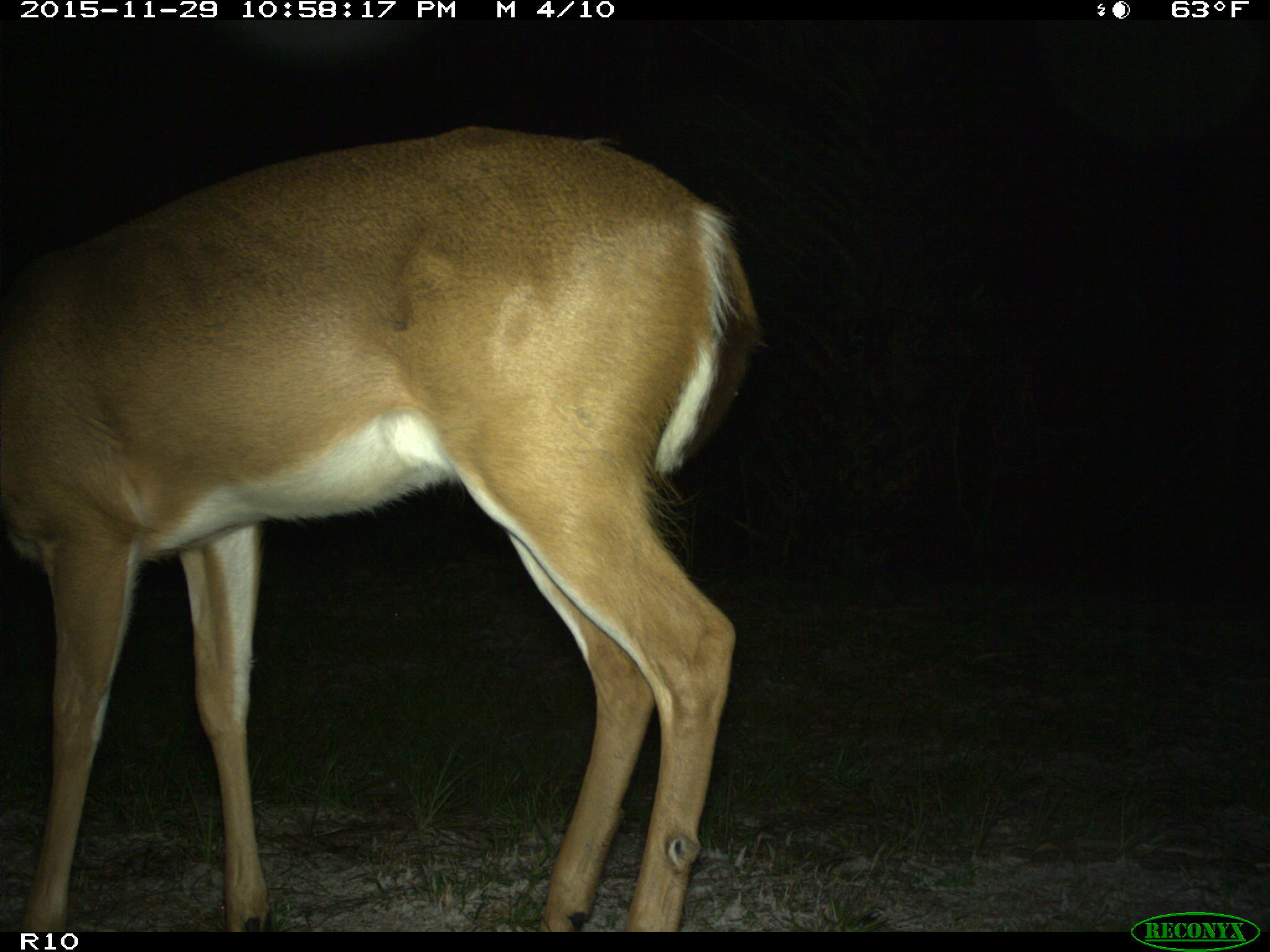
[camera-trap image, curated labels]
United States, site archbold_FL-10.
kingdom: Animalia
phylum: Chordata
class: Mammalia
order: Artiodactyla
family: Cervidae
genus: Odocoileus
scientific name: Odocoileus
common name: deer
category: unidentified deer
Unidentified deer (deer) (Odocoileus).